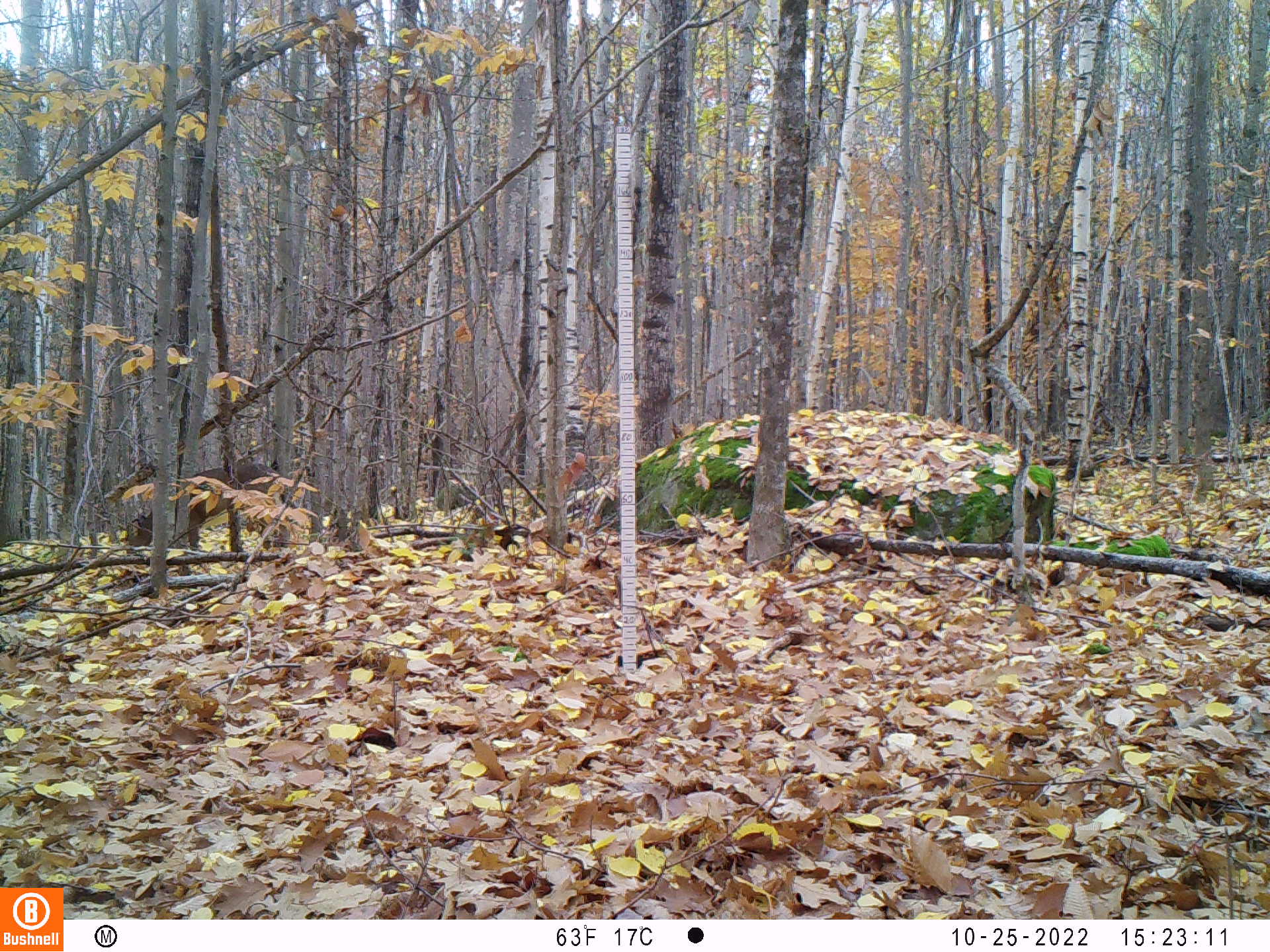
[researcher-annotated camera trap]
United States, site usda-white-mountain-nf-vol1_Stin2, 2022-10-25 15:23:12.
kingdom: Animalia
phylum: Chordata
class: Mammalia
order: Artiodactyla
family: Cervidae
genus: Odocoileus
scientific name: Odocoileus virginianus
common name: white-tailed deer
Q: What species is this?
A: White-tailed deer (Odocoileus virginianus).